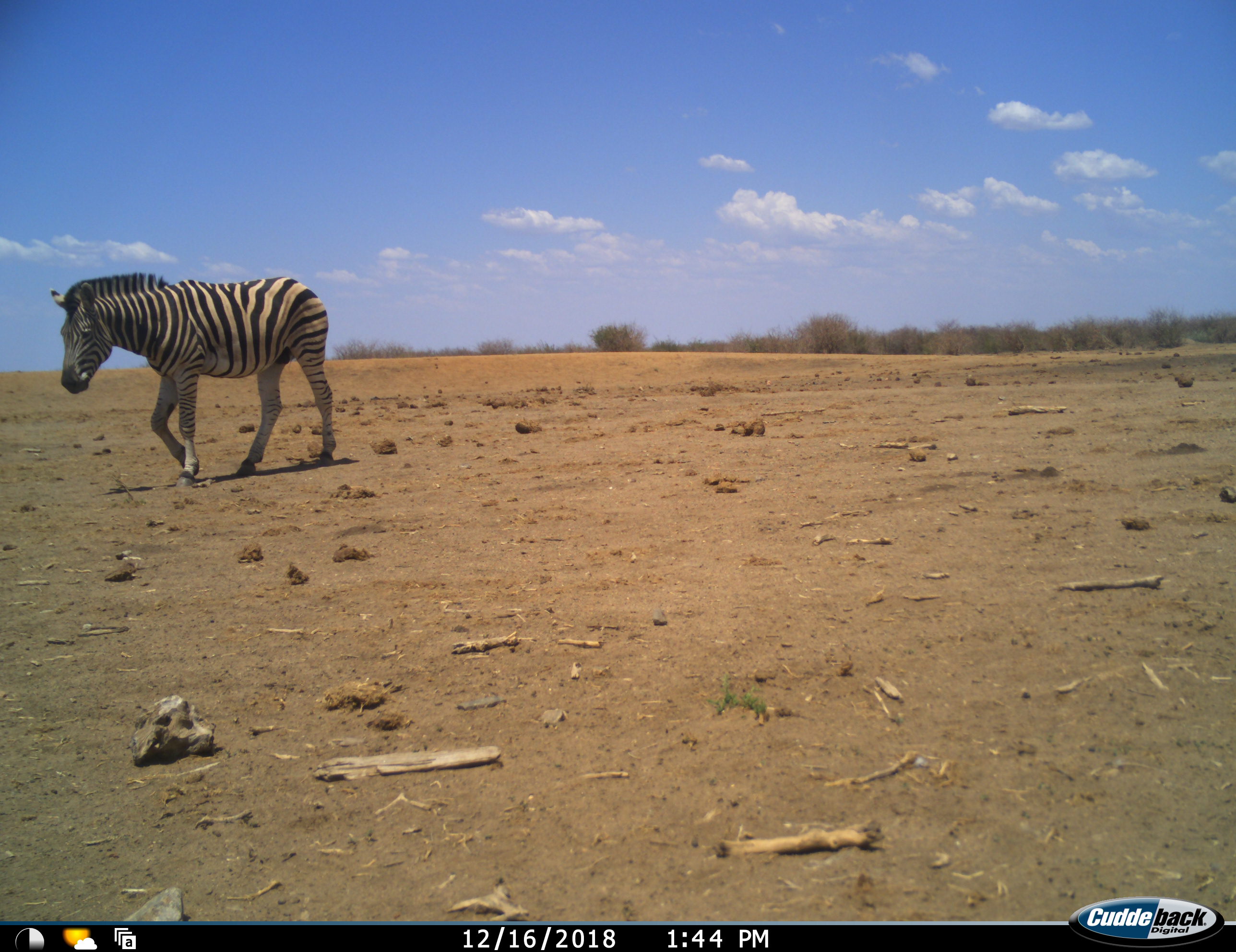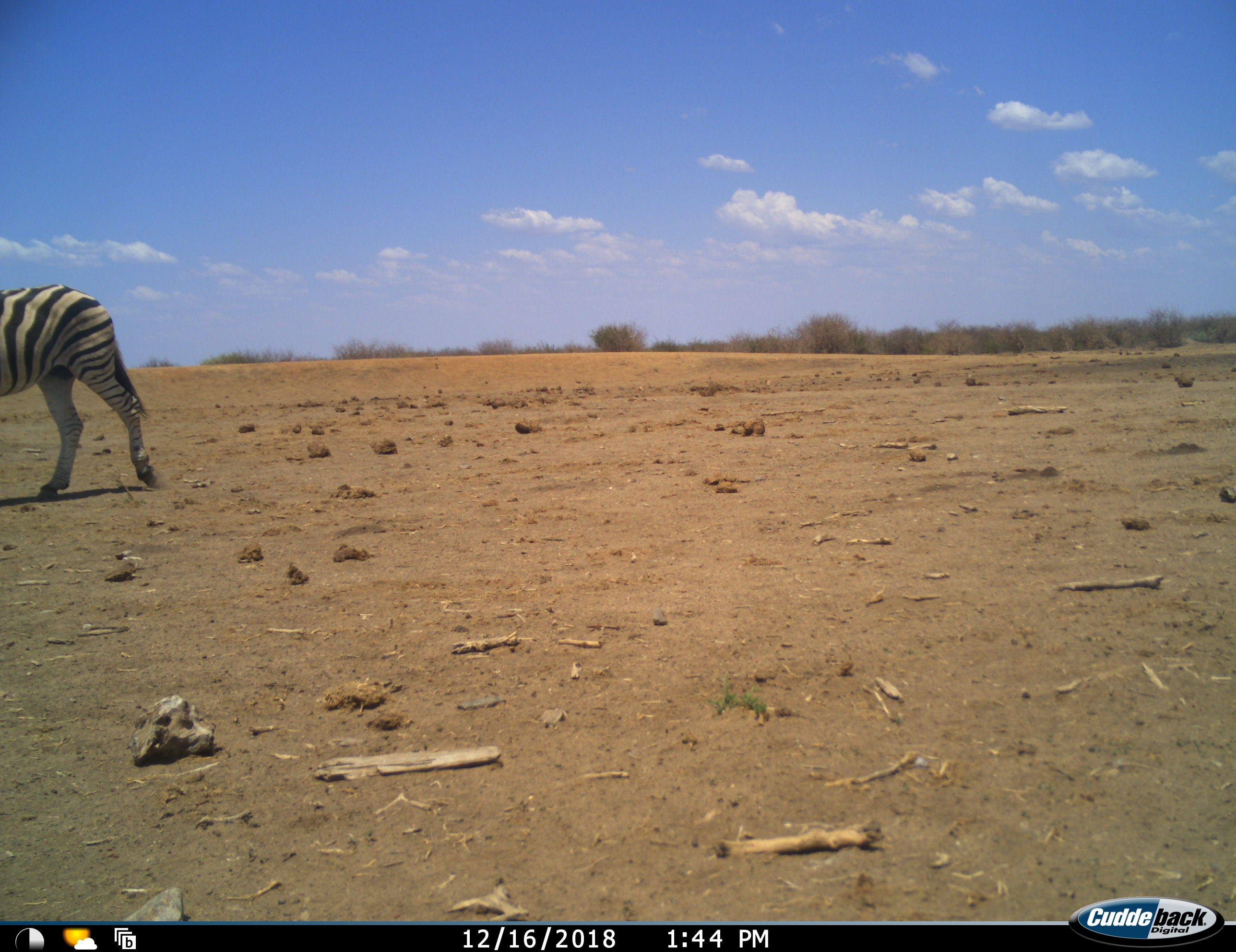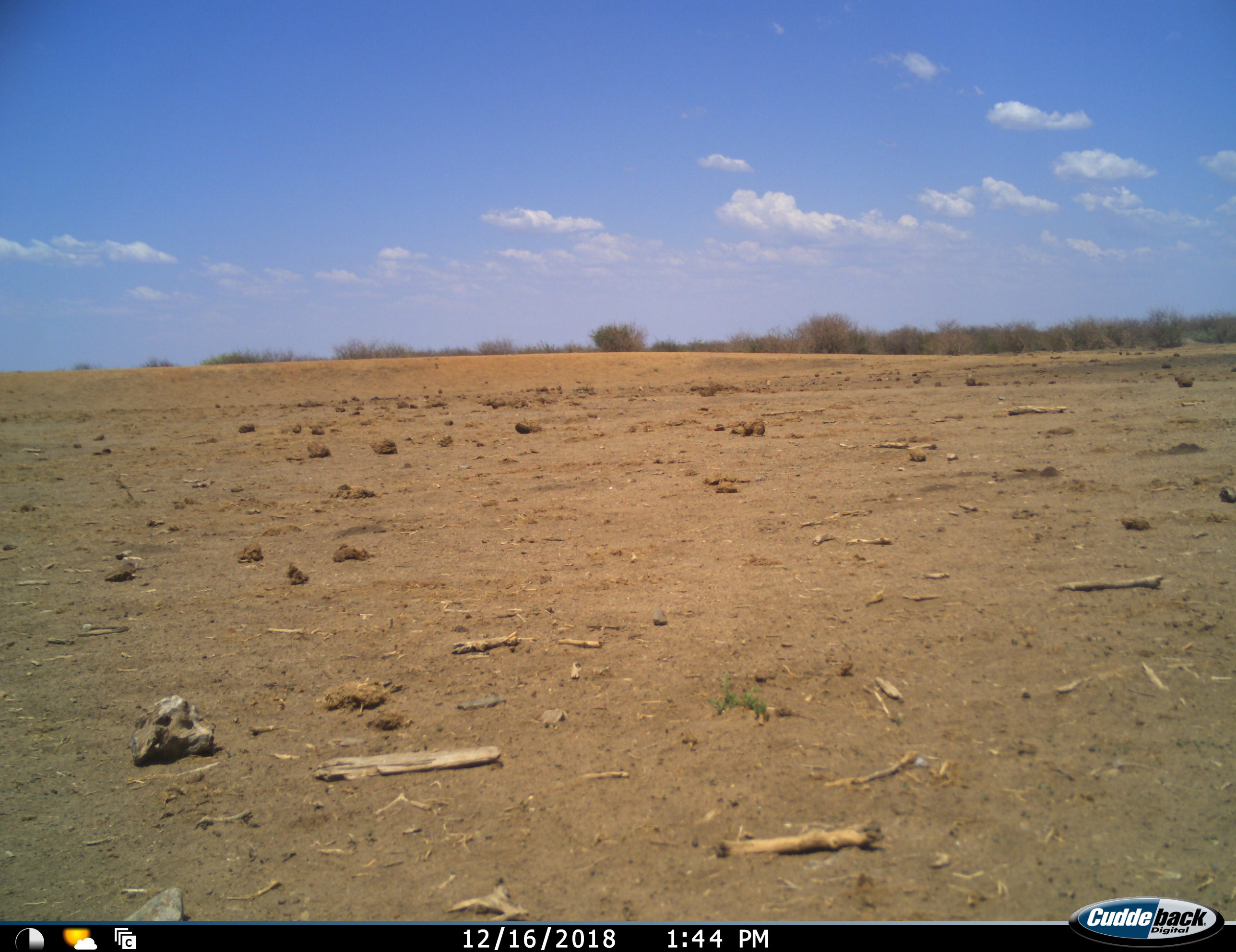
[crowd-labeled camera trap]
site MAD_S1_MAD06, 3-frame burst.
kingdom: Animalia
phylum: Chordata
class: Mammalia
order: Perissodactyla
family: Equidae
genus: Equus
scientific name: Equus quagga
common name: plains zebra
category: zebraplains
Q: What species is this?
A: Zebraplains (plains zebra) (Equus quagga).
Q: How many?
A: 1.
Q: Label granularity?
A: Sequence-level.